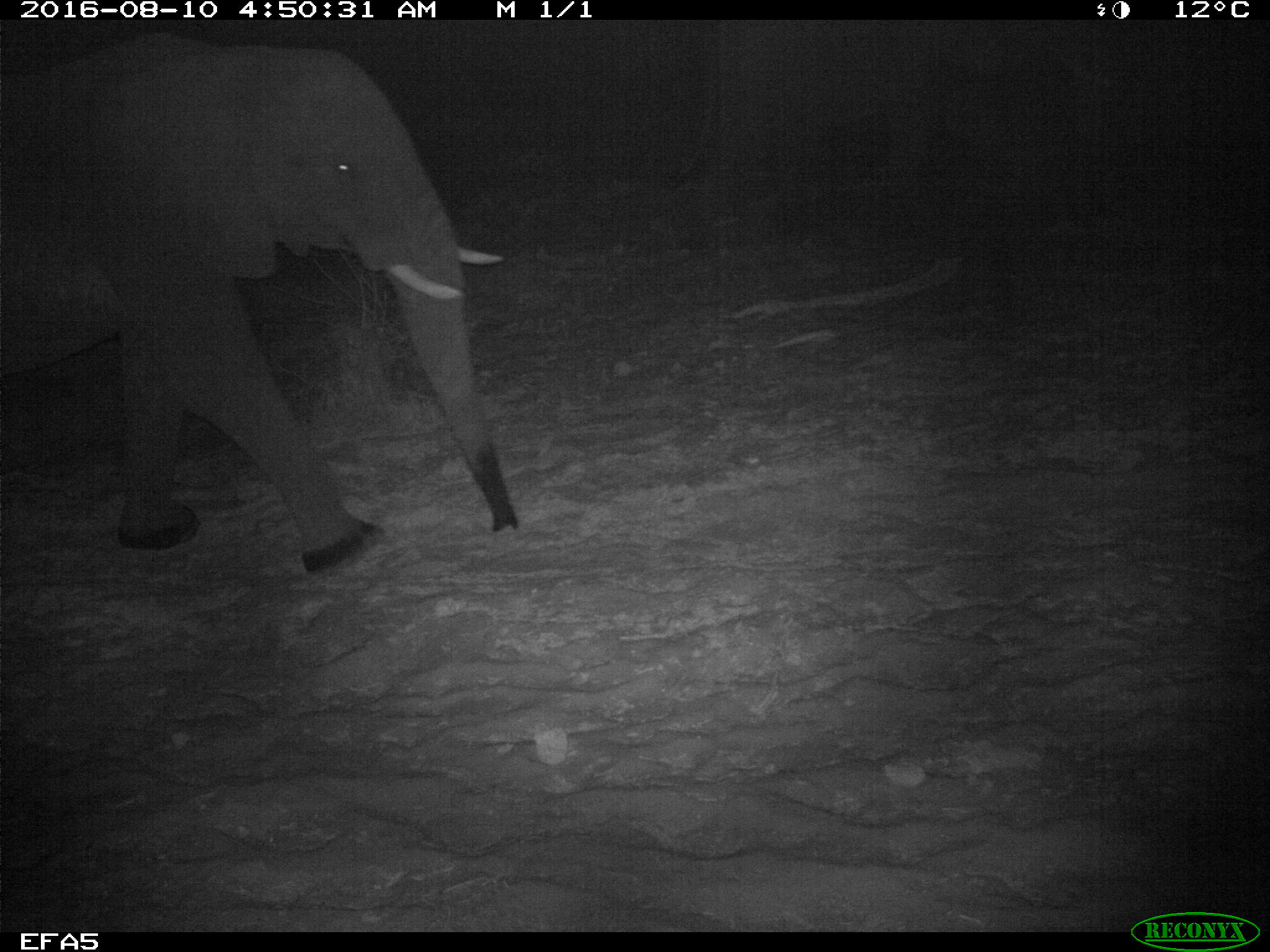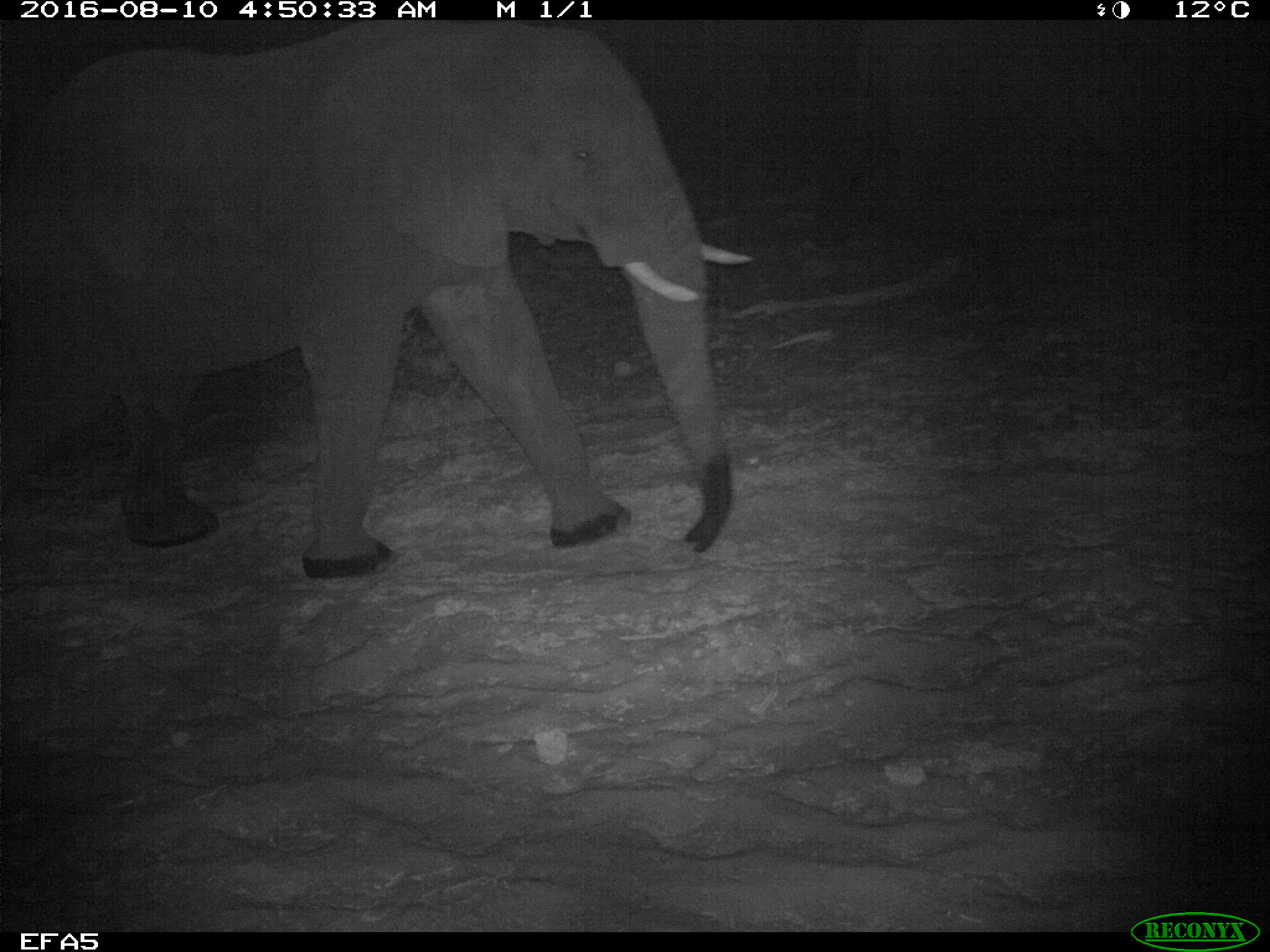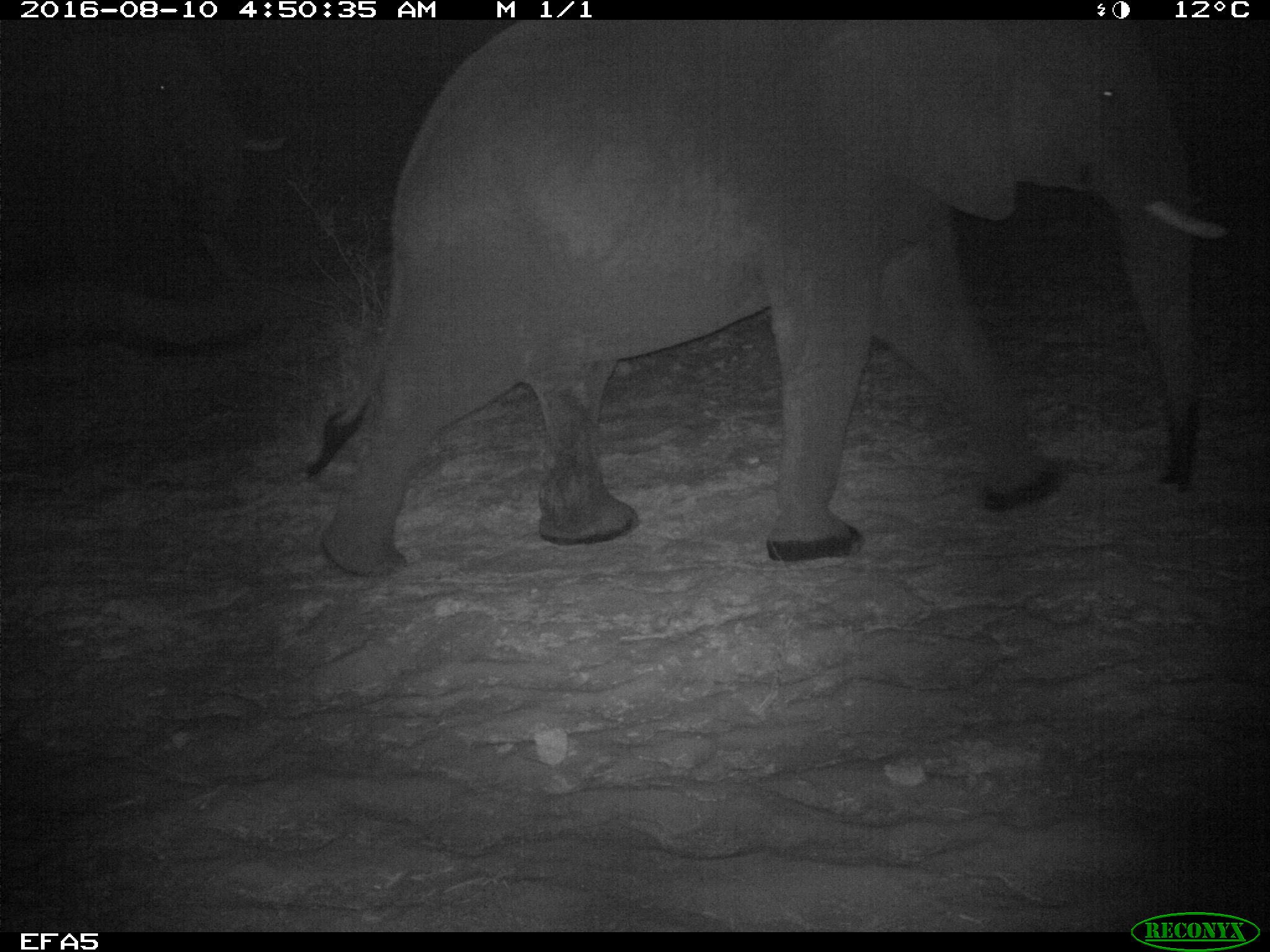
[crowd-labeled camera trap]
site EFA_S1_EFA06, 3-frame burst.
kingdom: Animalia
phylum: Chordata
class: Mammalia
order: Proboscidea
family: Elephantidae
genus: Loxodonta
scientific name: Loxodonta africana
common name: african bush elephant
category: elephant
Elephant (african bush elephant) (Loxodonta africana), count 1. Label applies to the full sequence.